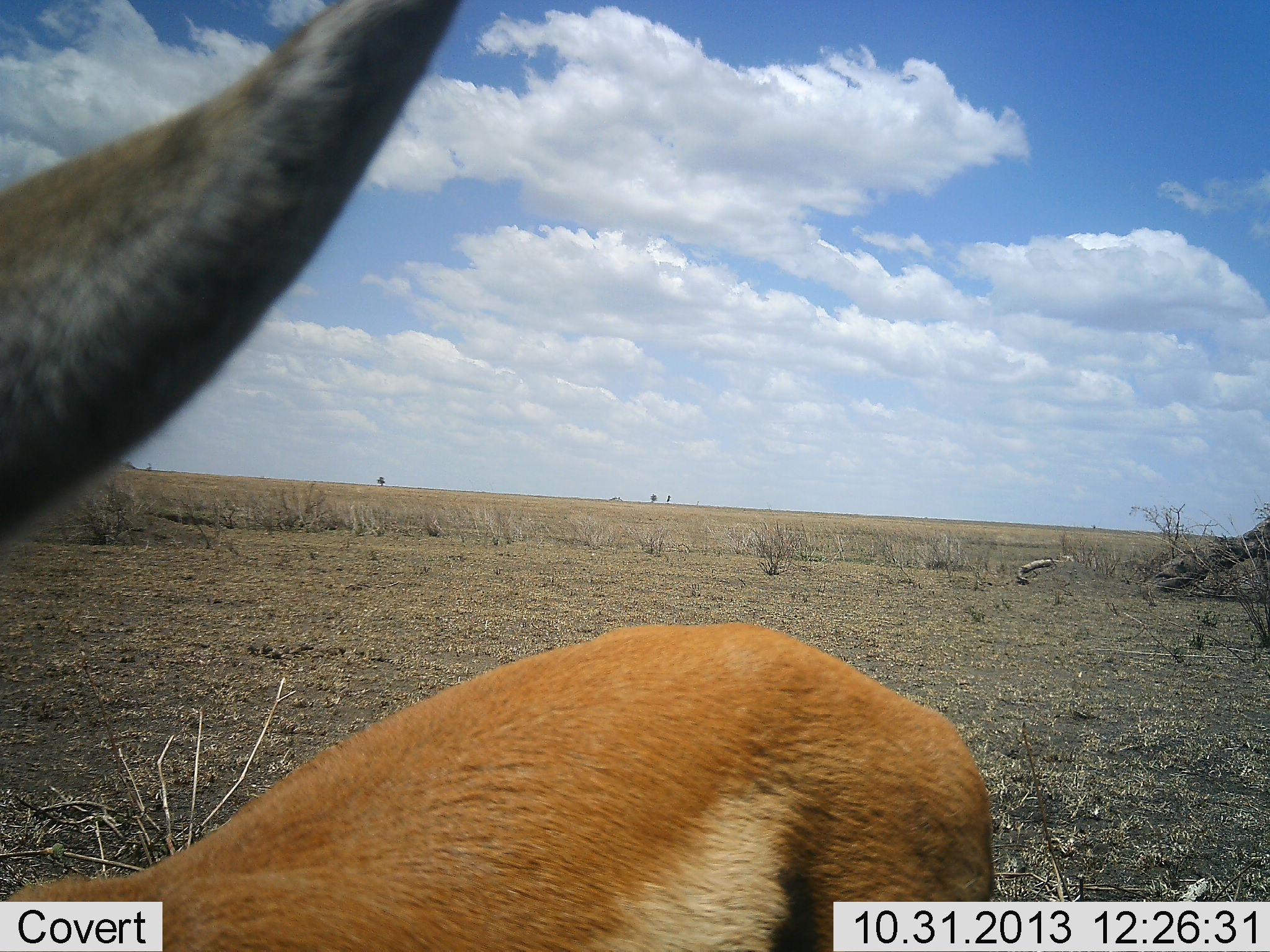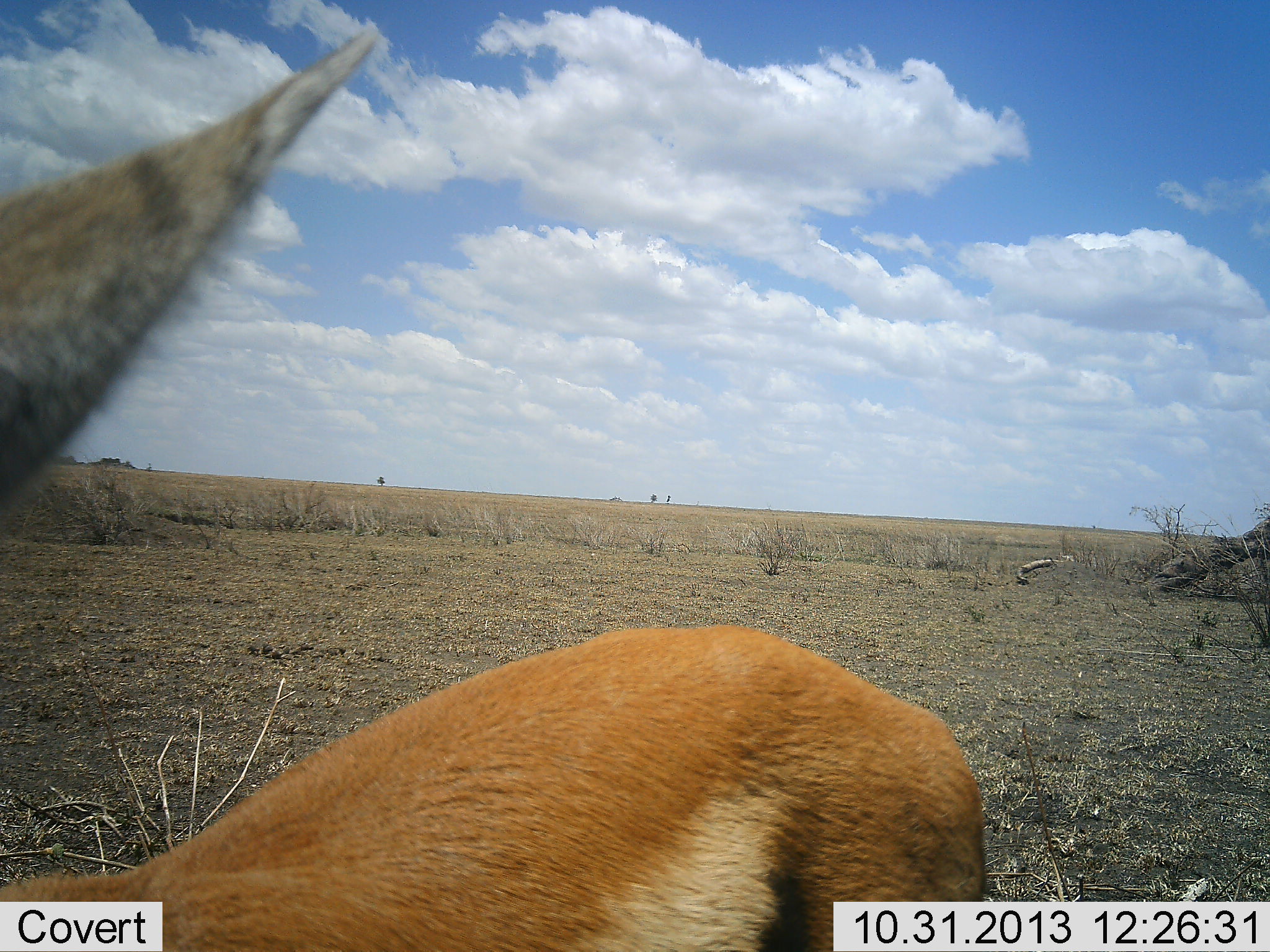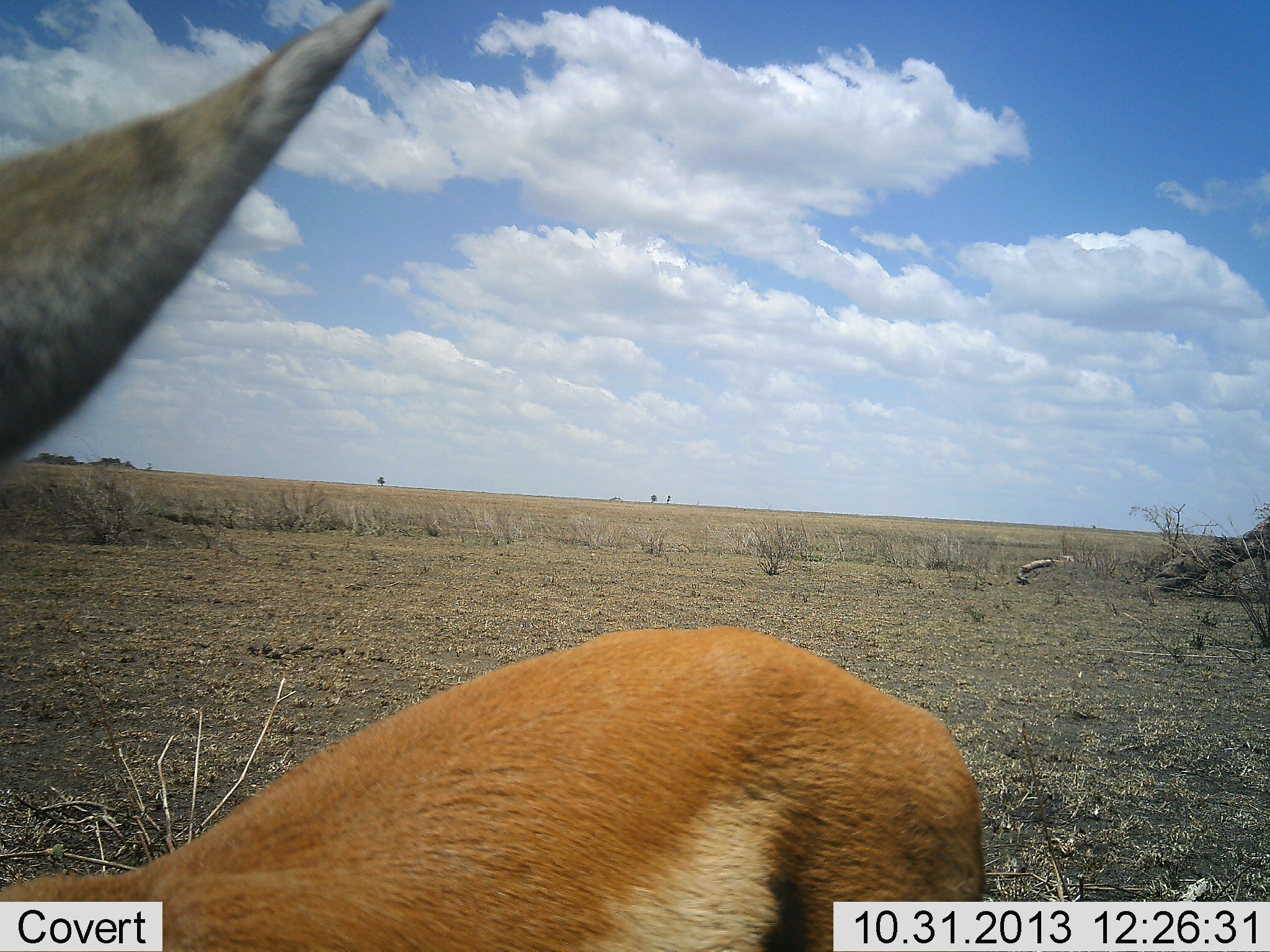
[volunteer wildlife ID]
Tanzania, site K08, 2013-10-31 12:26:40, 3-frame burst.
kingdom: Animalia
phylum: Chordata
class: Mammalia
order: Artiodactyla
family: Bovidae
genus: Eudorcas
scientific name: Eudorcas thomsonii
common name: thomson's gazelle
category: gazellethomsons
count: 1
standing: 100%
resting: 0%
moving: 0%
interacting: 0%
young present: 0%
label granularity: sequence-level